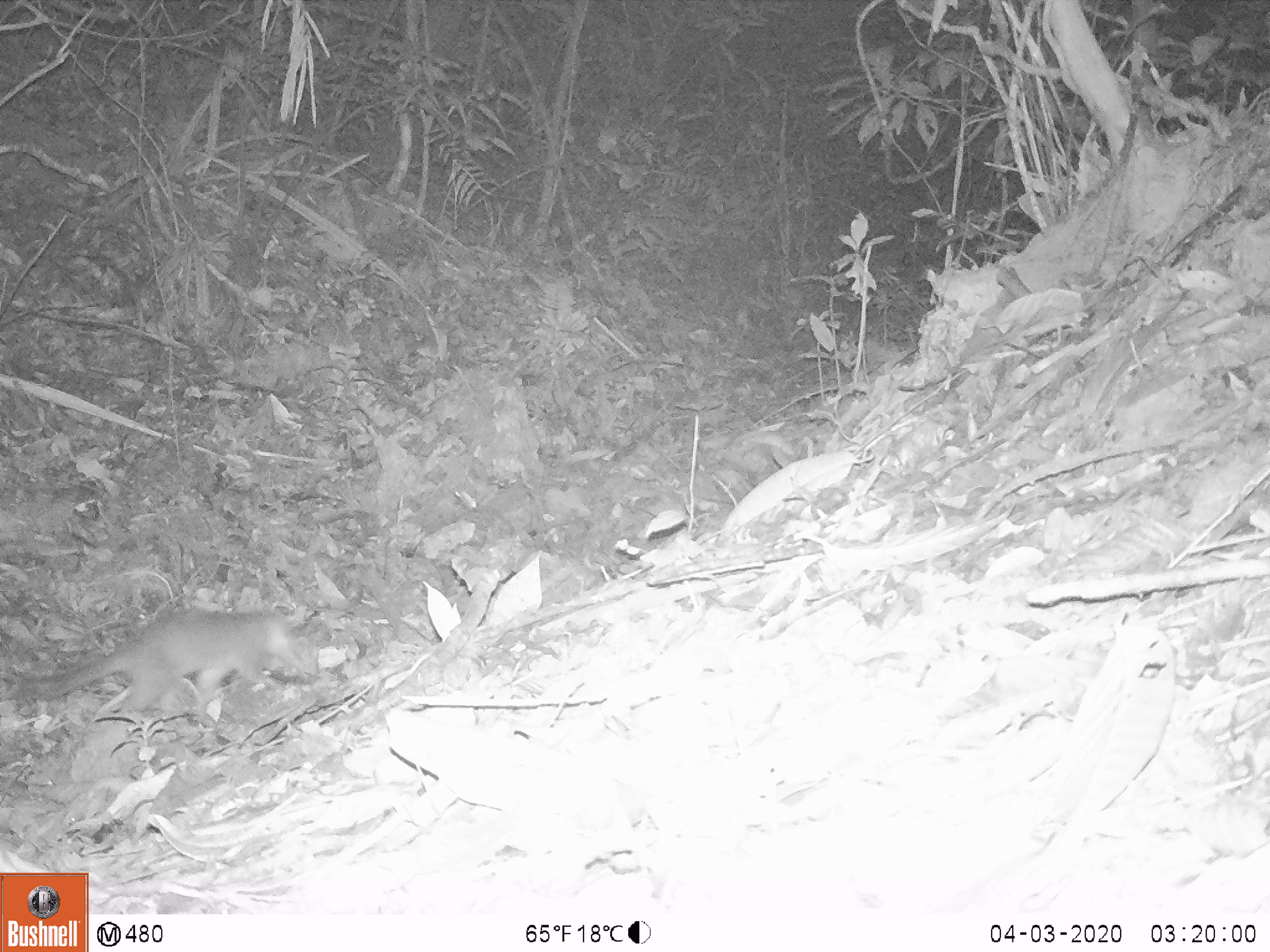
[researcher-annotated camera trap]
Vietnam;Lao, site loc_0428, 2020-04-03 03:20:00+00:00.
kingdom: Animalia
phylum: Chordata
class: Mammalia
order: Carnivora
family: Mustelidae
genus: Melogale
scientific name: Melogale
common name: ferret badger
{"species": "ferret badger (Melogale)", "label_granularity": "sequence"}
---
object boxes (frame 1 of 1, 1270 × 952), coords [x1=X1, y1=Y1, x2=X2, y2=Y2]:
ferret badger: [x1=22, y1=609, x2=310, y2=722]